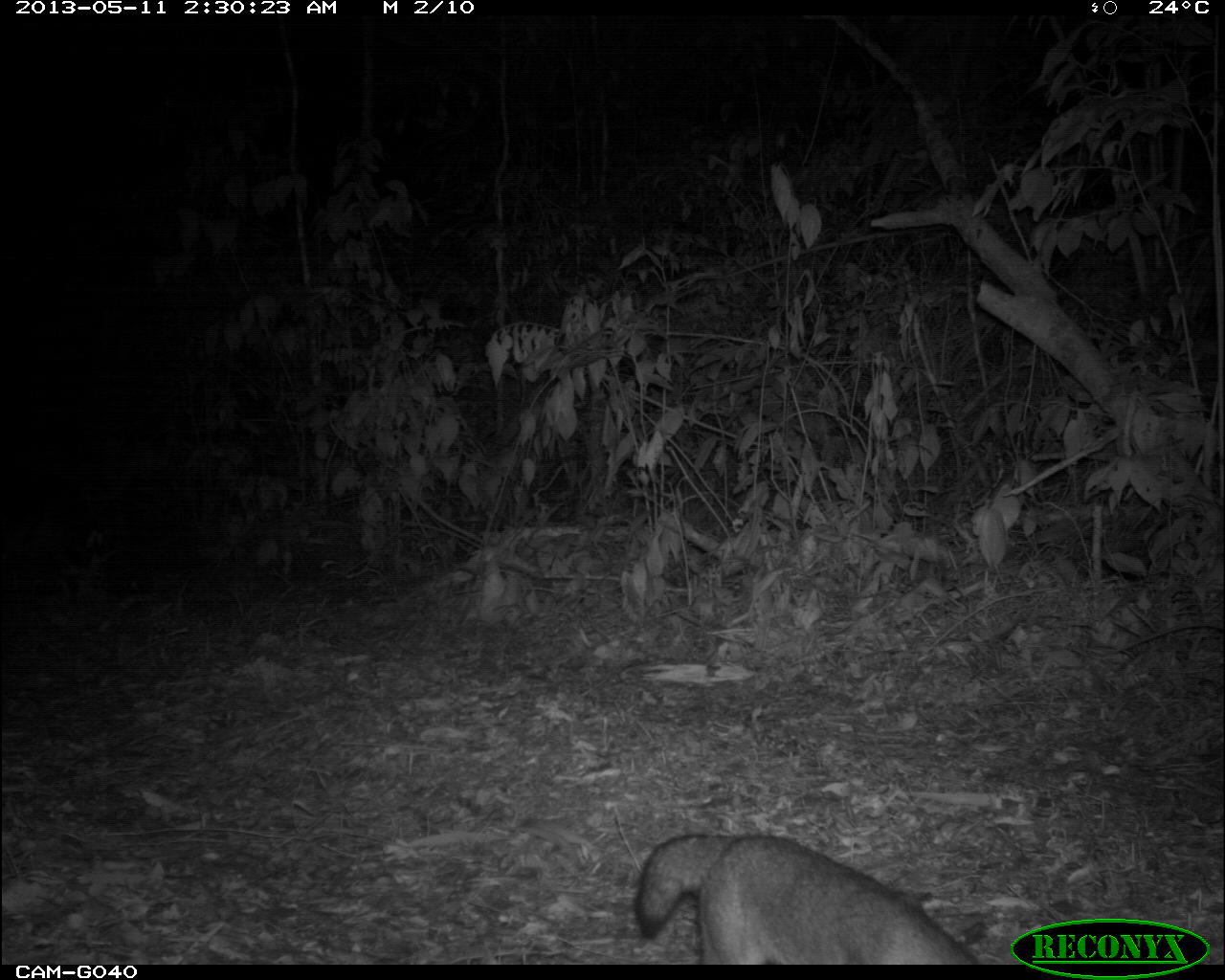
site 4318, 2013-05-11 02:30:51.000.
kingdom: Animalia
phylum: Chordata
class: Mammalia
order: Carnivora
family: Canidae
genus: Urocyon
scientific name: Urocyon cinereoargenteus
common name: gray fox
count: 1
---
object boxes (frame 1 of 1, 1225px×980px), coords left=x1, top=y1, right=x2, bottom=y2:
urocyon cinereoargenteus: left=634, top=829, right=979, bottom=964